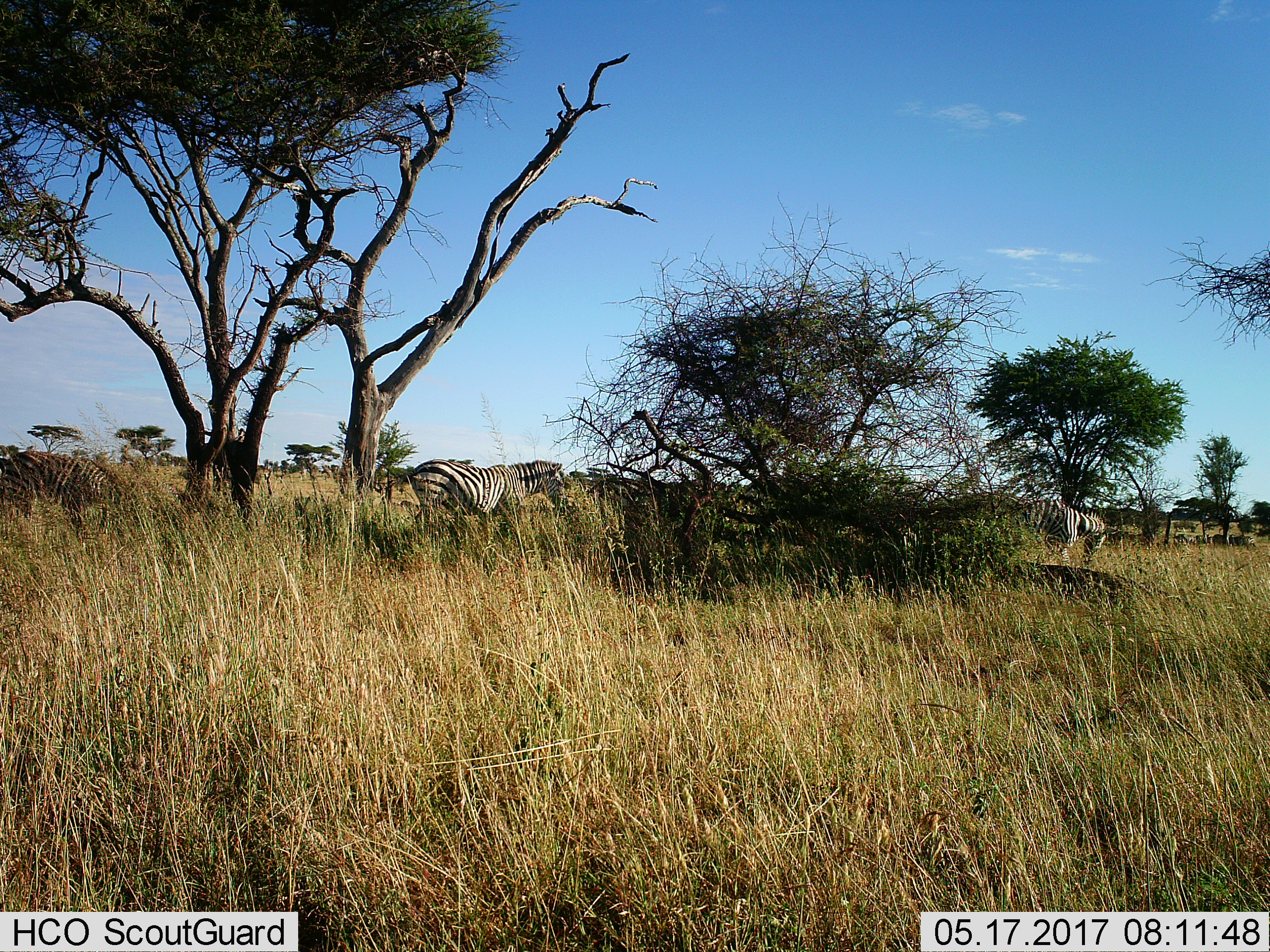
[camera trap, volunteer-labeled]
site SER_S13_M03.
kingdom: Animalia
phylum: Chordata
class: Mammalia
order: Perissodactyla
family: Equidae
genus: Equus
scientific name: Equus quagga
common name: plains zebra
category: zebraplains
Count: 2.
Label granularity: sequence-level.